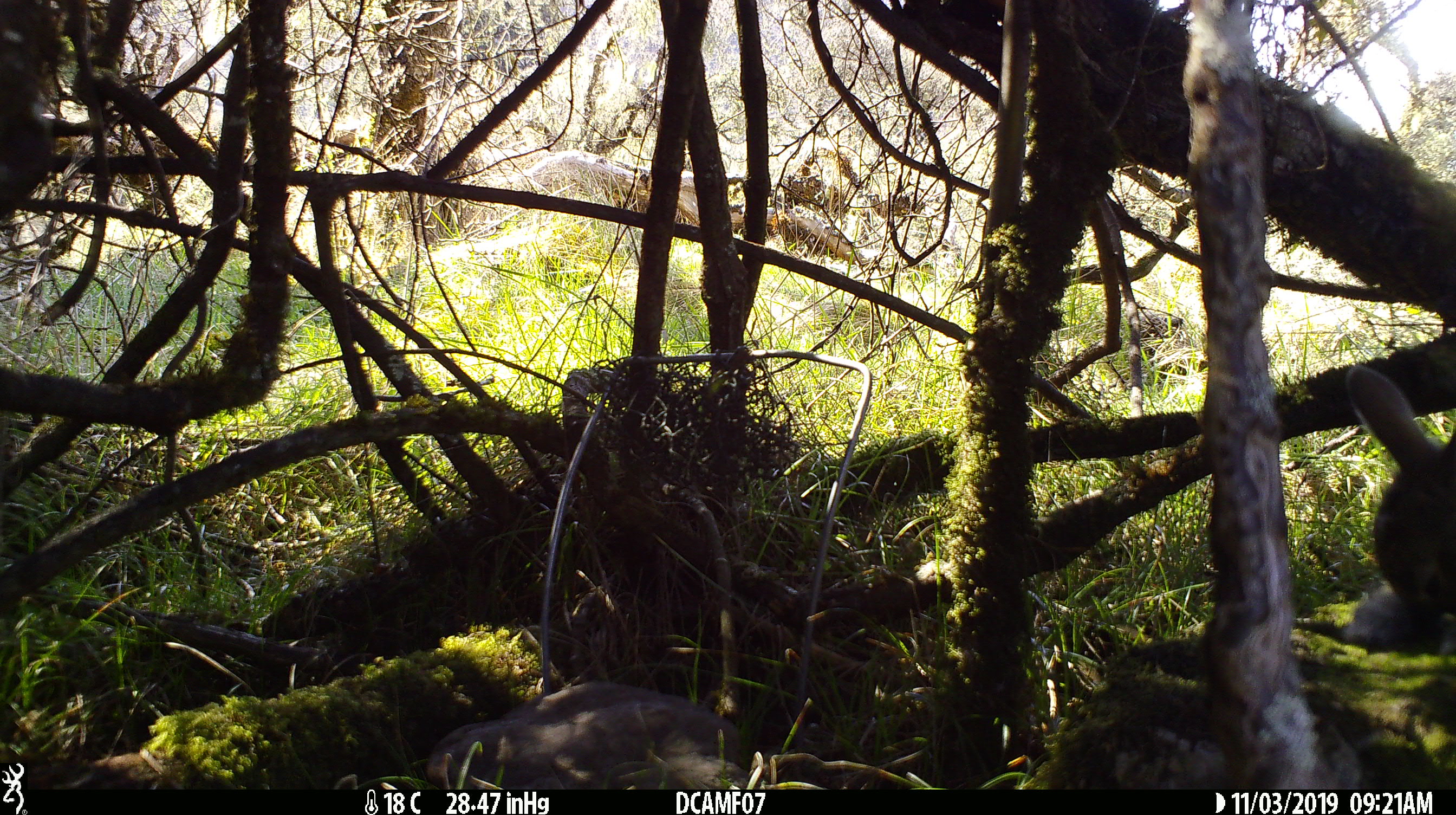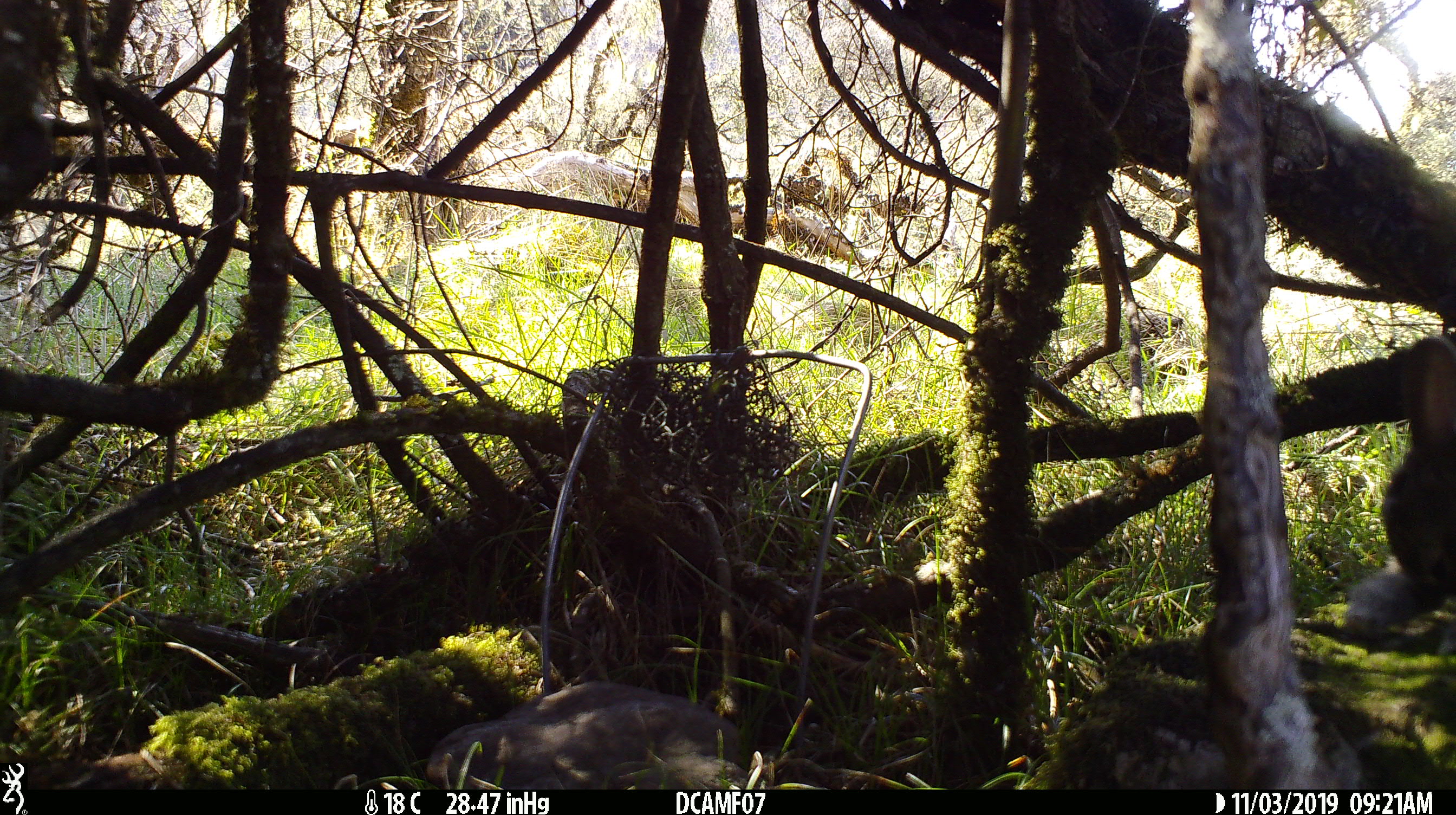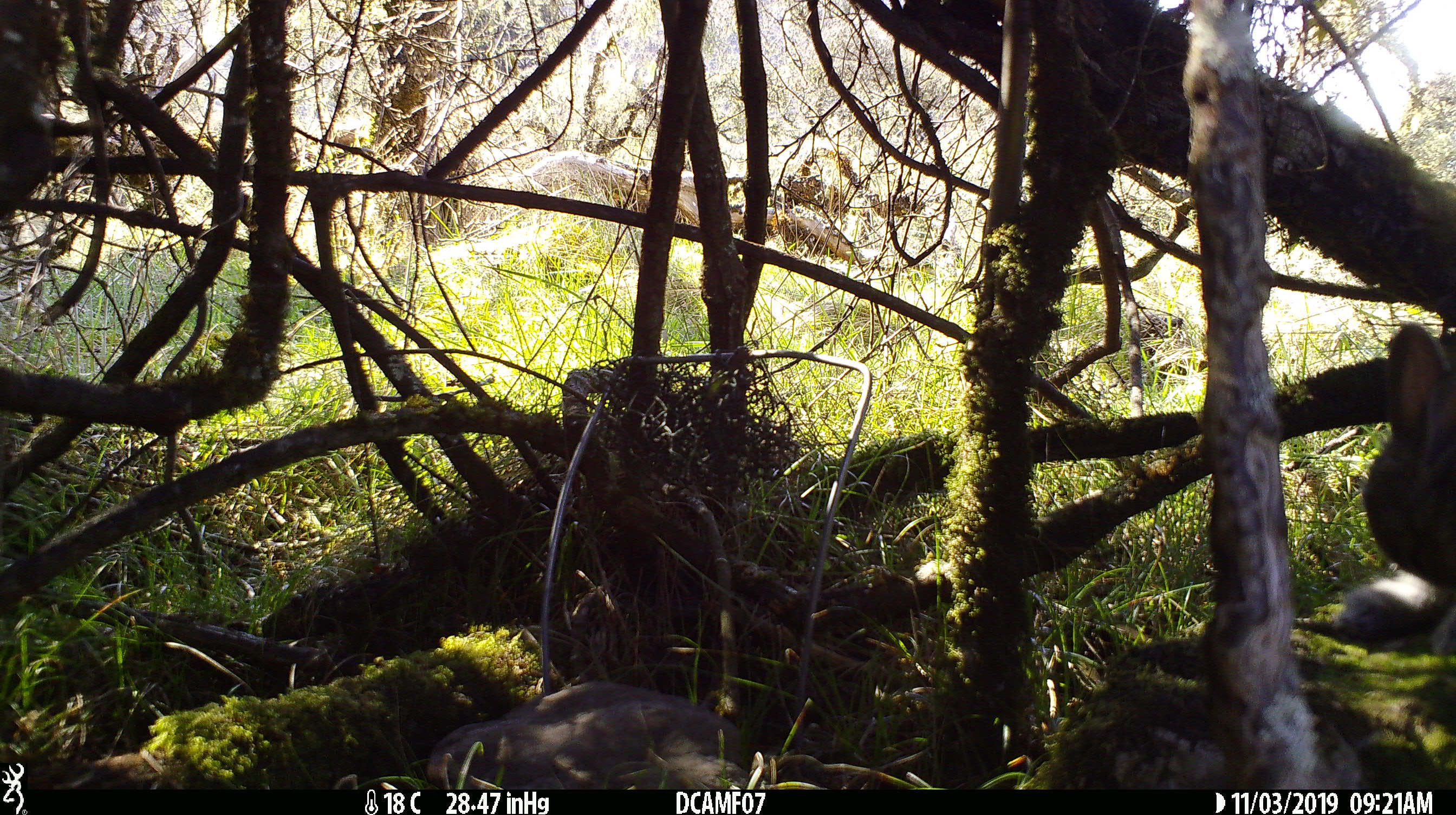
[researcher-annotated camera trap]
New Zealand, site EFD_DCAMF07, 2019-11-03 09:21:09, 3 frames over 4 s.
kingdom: Animalia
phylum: Chordata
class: Mammalia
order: Lagomorpha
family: Leporidae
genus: Oryctolagus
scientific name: Oryctolagus cuniculus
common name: european rabbit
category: rabbit